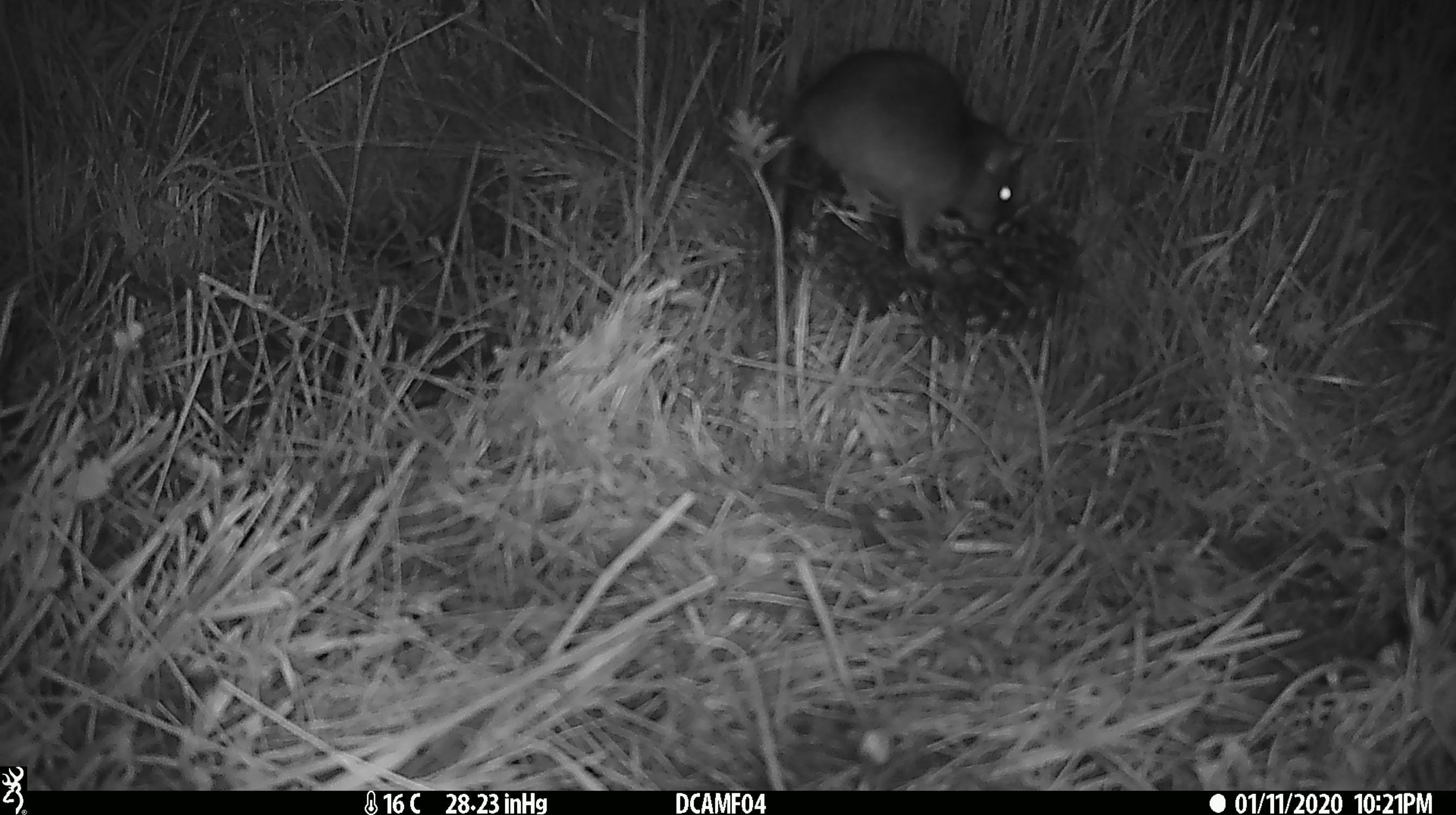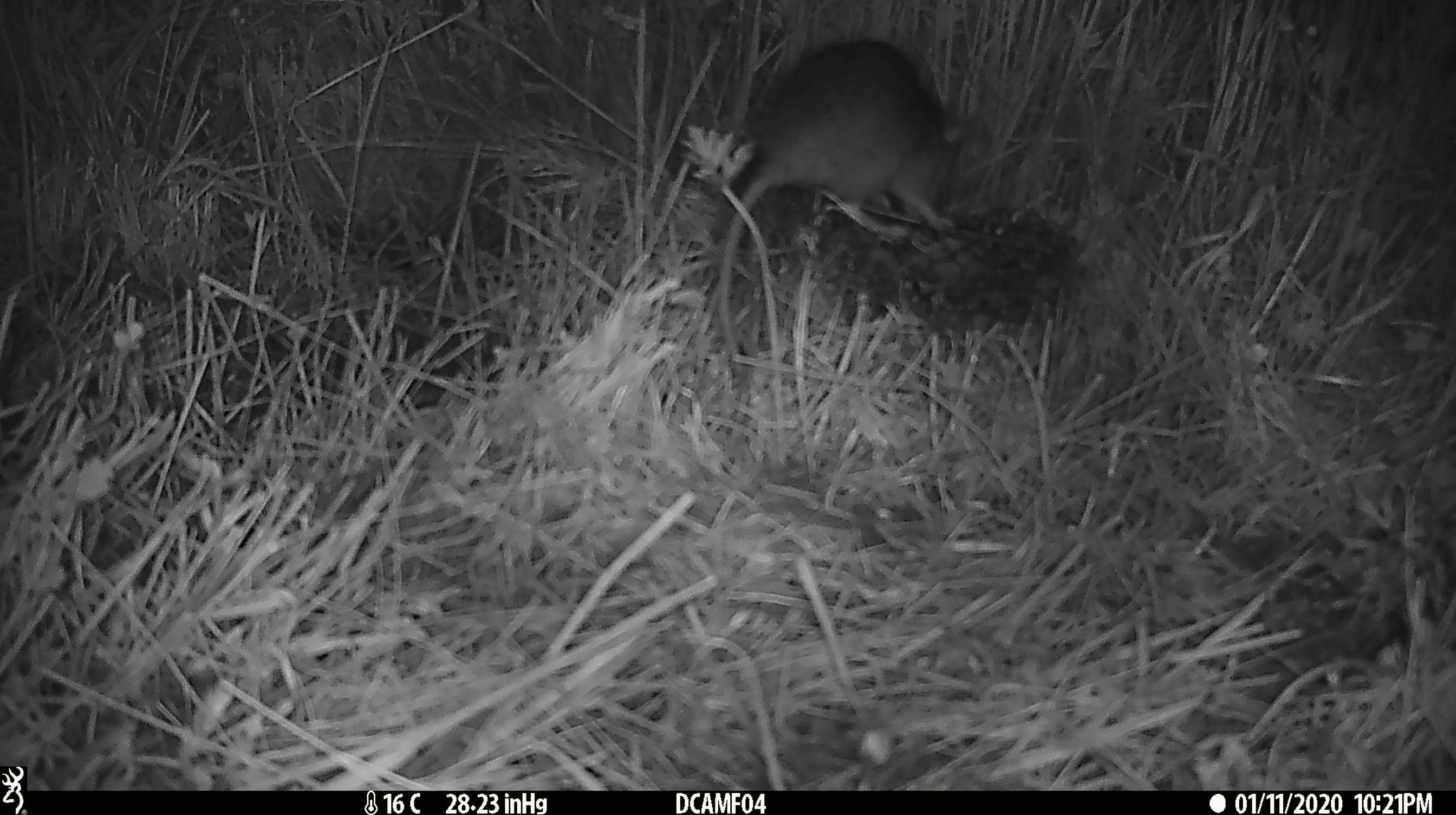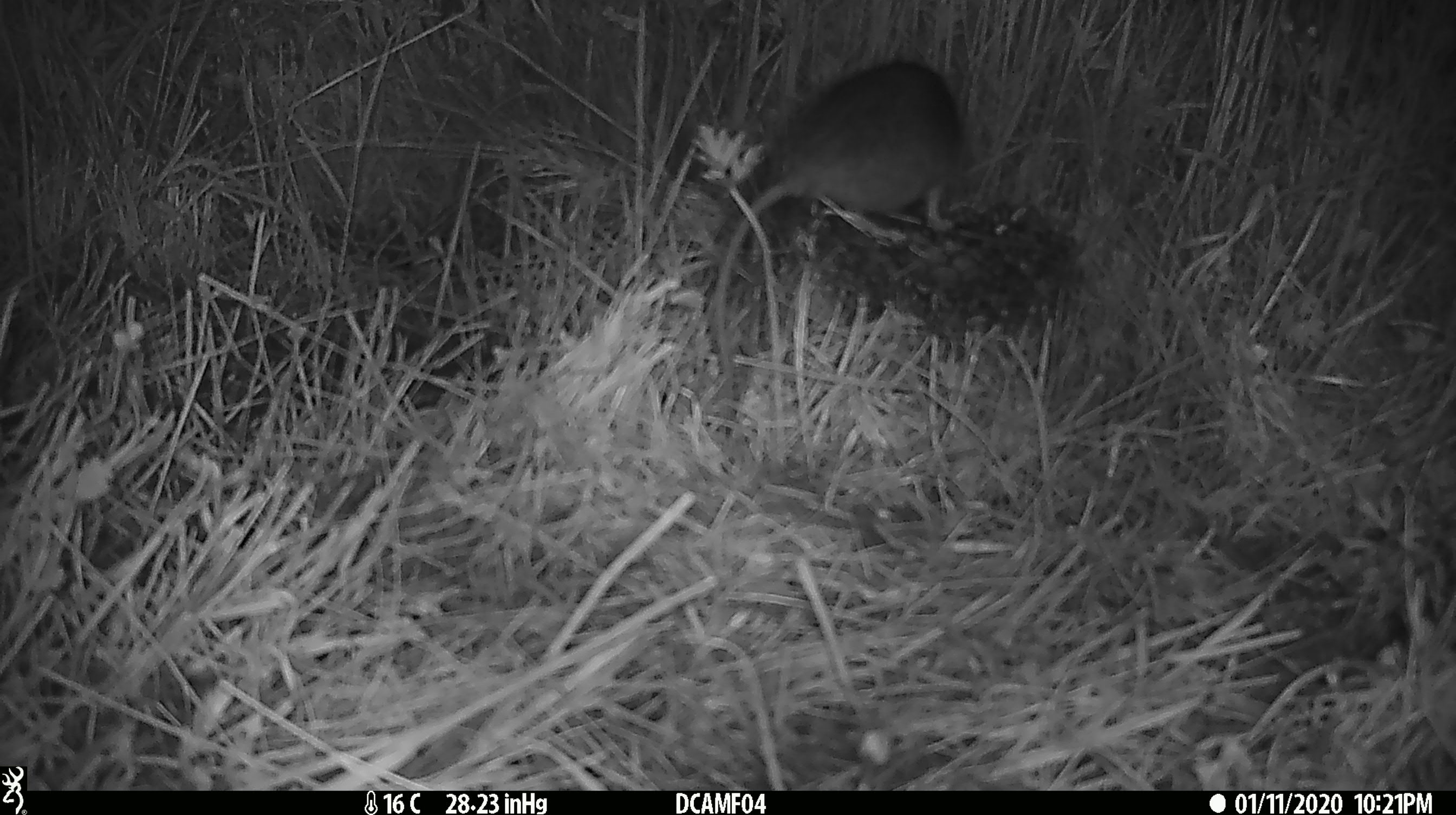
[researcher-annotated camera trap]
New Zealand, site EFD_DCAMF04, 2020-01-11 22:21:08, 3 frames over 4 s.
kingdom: Animalia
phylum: Chordata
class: Mammalia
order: Rodentia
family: Muridae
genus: Rattus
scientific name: Rattus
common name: rat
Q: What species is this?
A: Rat (Rattus).